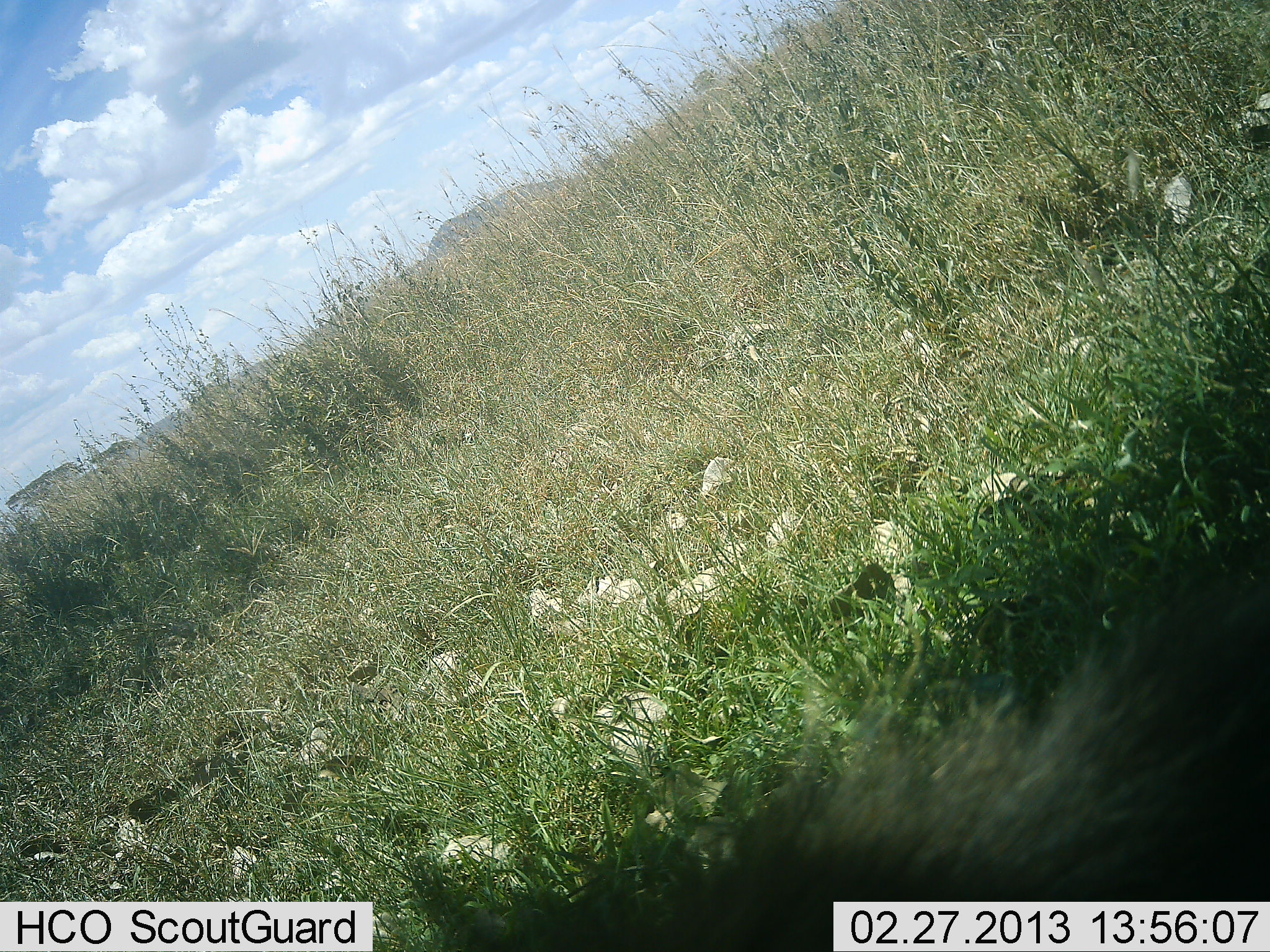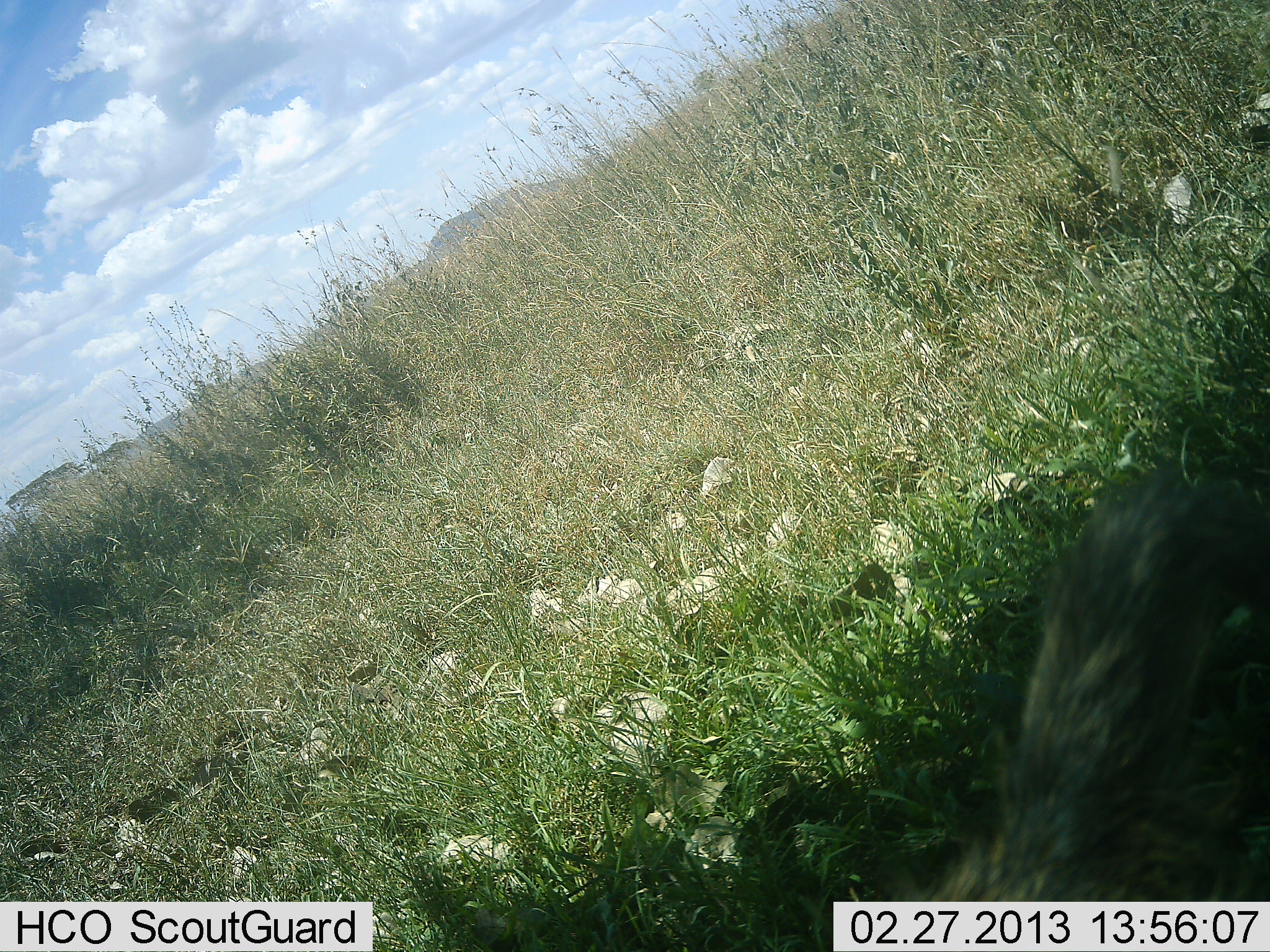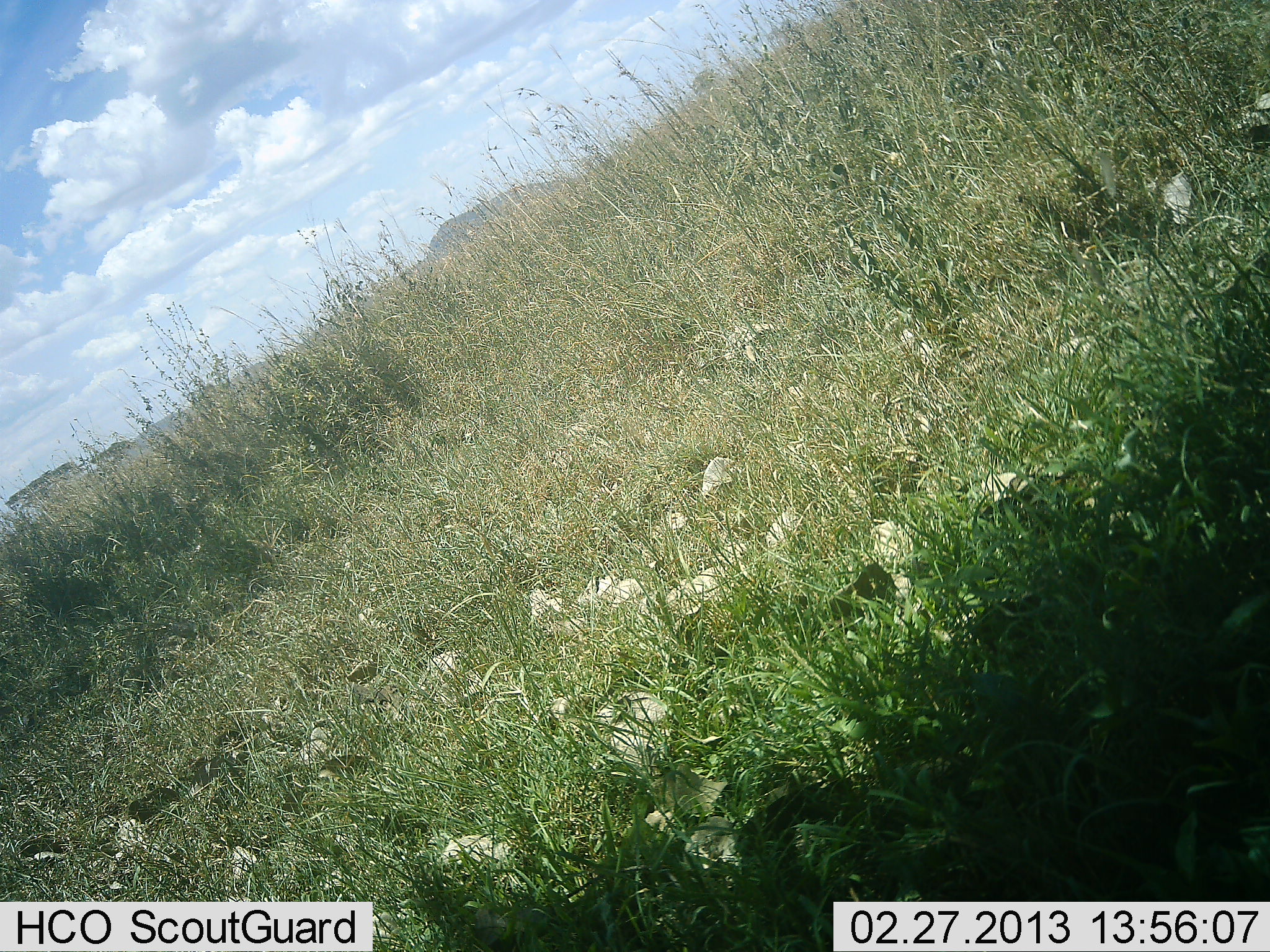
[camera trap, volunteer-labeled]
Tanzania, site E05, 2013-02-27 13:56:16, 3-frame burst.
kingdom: Animalia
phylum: Chordata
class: Mammalia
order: Primates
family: Cercopithecidae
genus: Papio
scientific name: Papio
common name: baboon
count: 1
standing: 17%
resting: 0%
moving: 83%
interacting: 0%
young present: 0%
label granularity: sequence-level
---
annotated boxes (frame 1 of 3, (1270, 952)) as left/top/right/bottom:
animal: 362/506/1270/951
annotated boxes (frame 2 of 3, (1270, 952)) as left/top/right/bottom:
animal: 891/462/1270/951